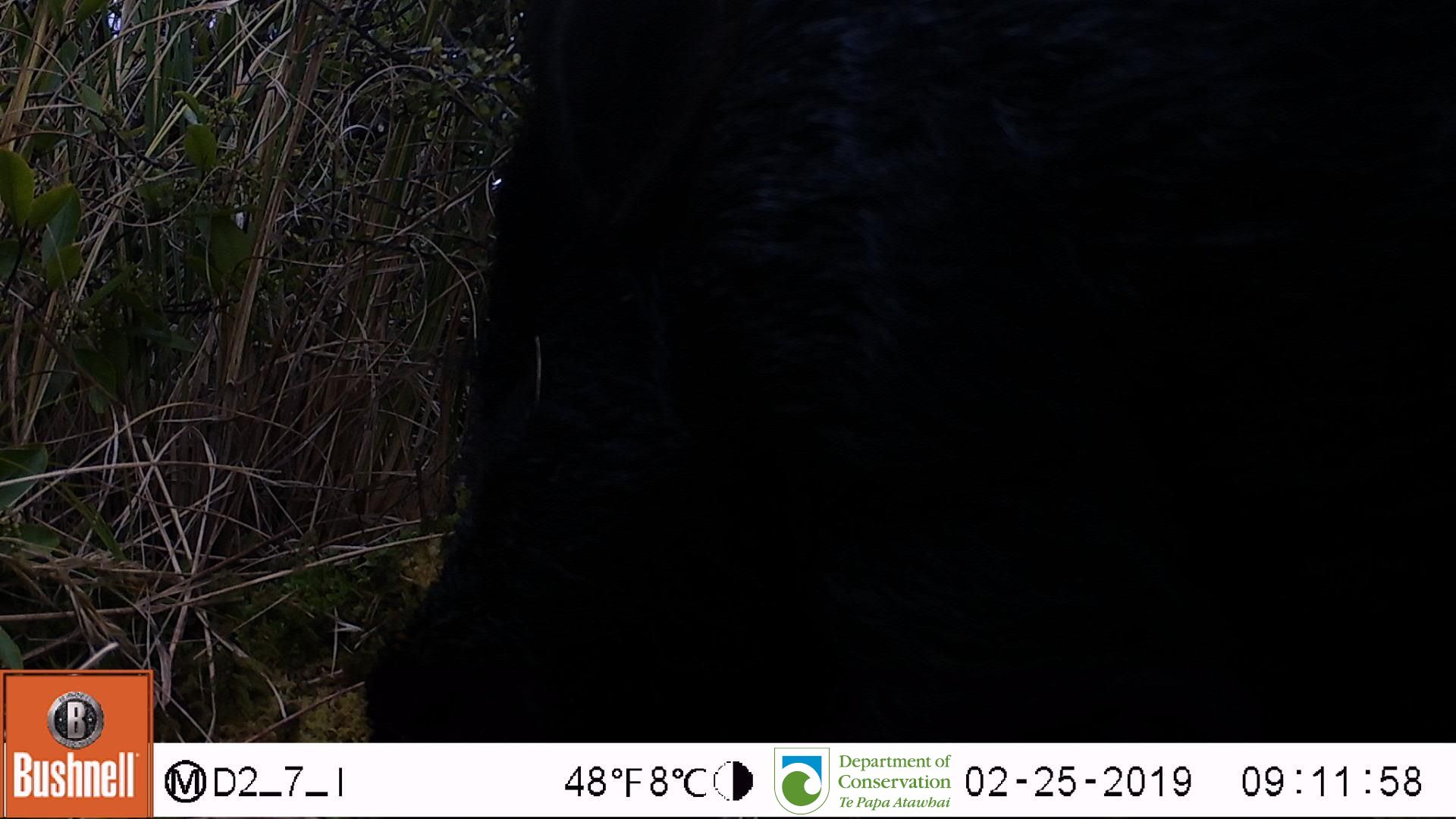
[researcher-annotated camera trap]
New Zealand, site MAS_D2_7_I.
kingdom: Animalia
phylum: Chordata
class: Mammalia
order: Artiodactyla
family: Suidae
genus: Sus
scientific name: Sus scrofa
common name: pig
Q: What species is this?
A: Pig (Sus scrofa).